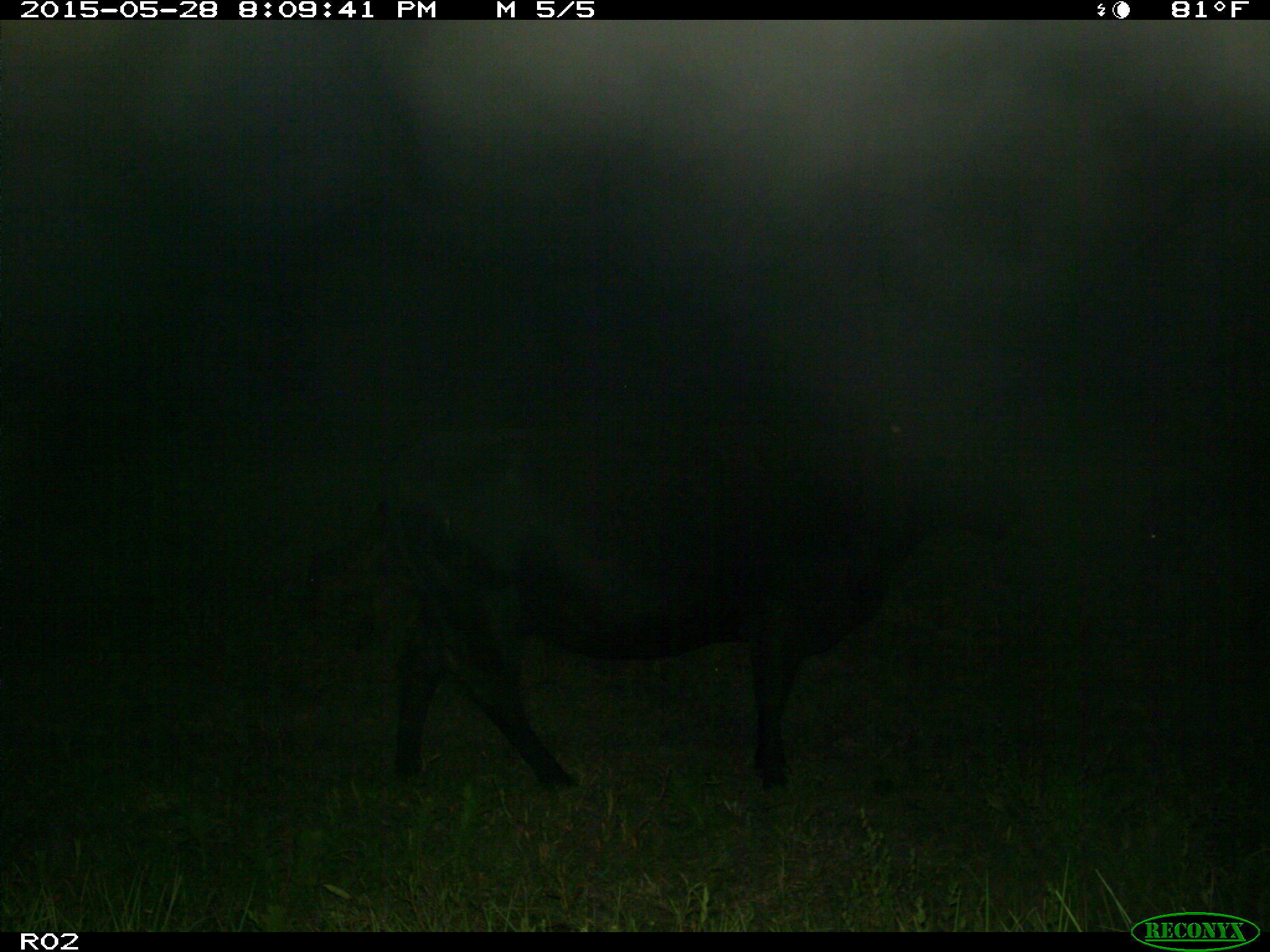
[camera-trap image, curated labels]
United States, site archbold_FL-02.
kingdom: Animalia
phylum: Chordata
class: Mammalia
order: Artiodactyla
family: Bovidae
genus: Bos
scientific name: Bos taurus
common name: domestic cow